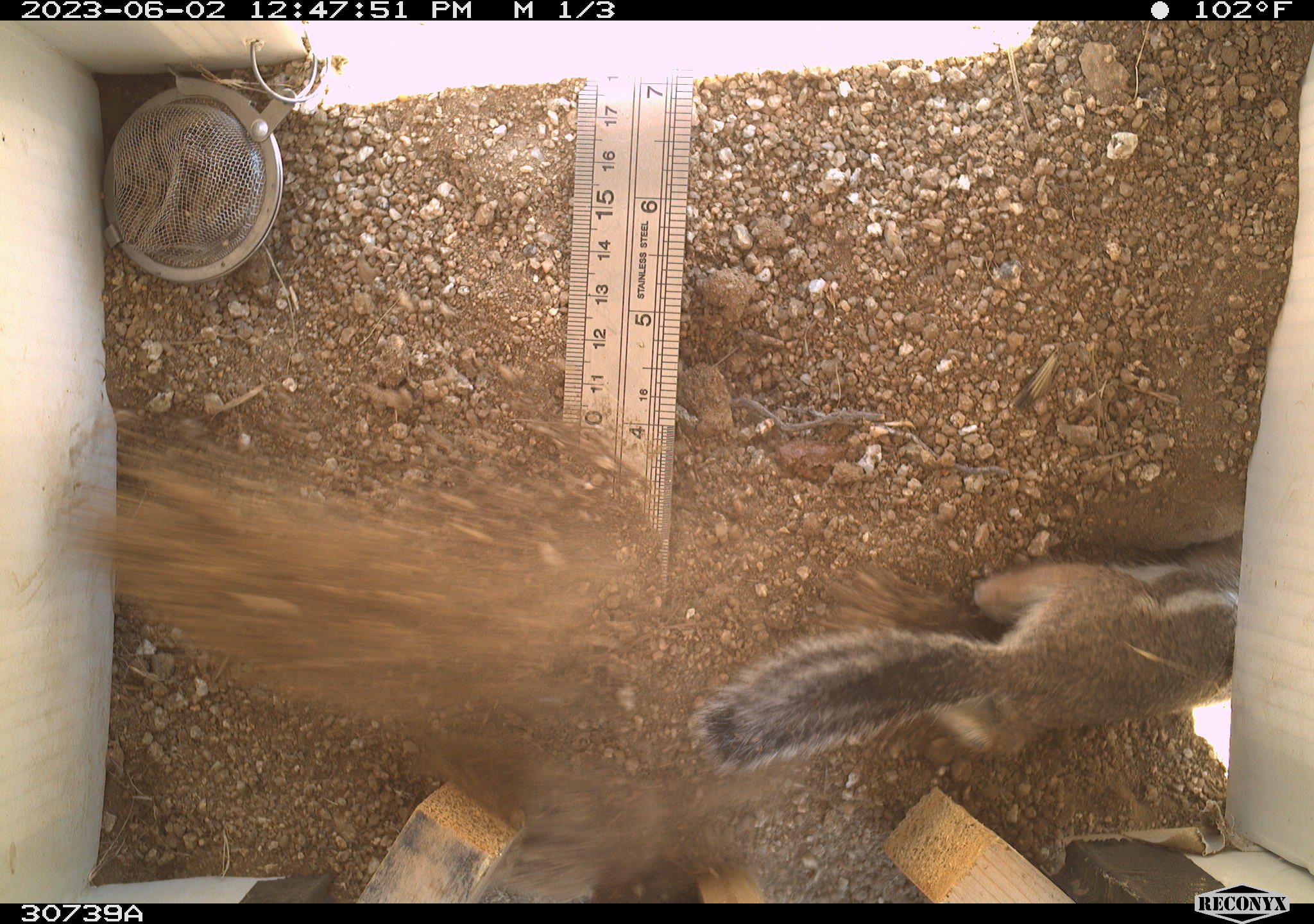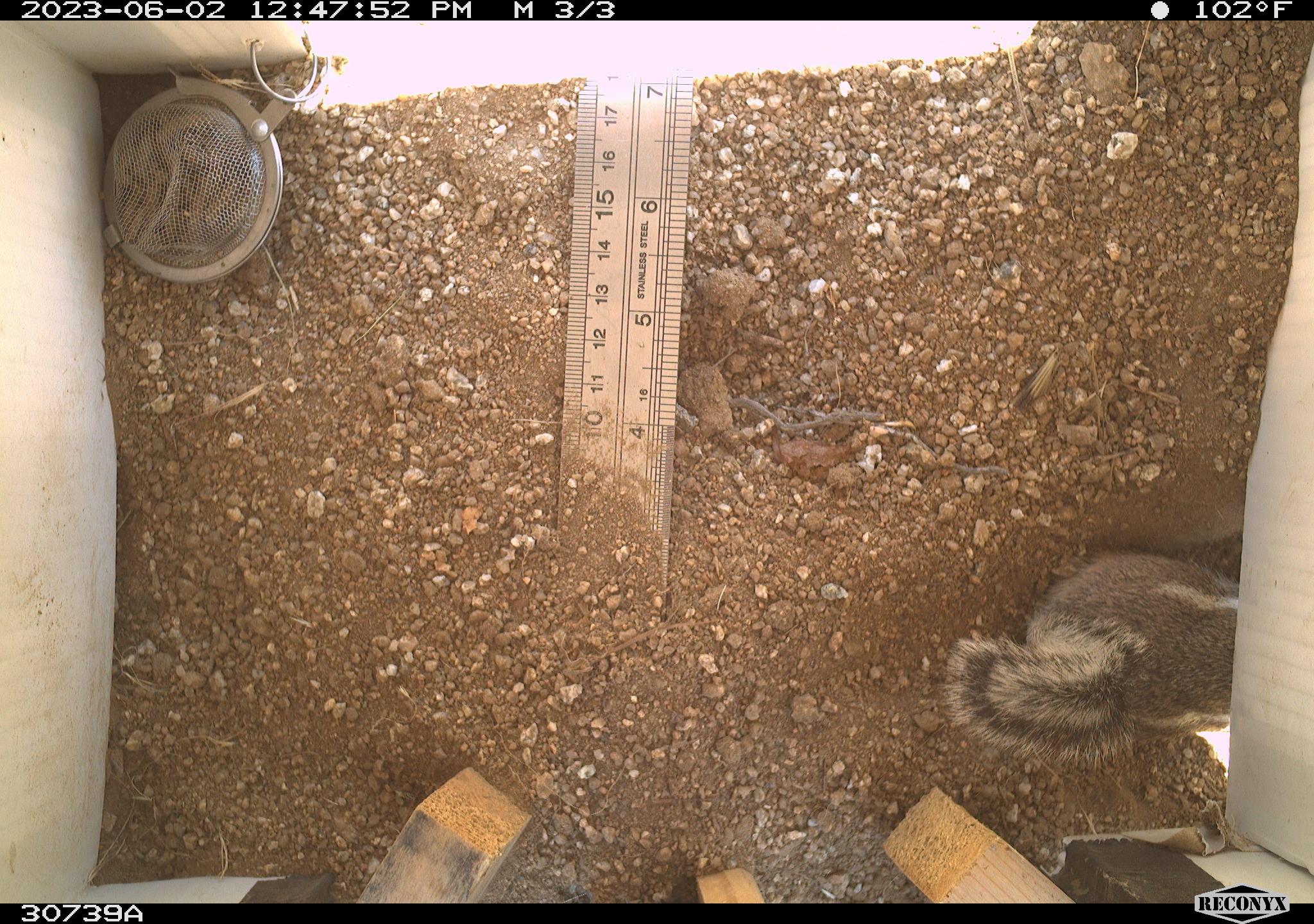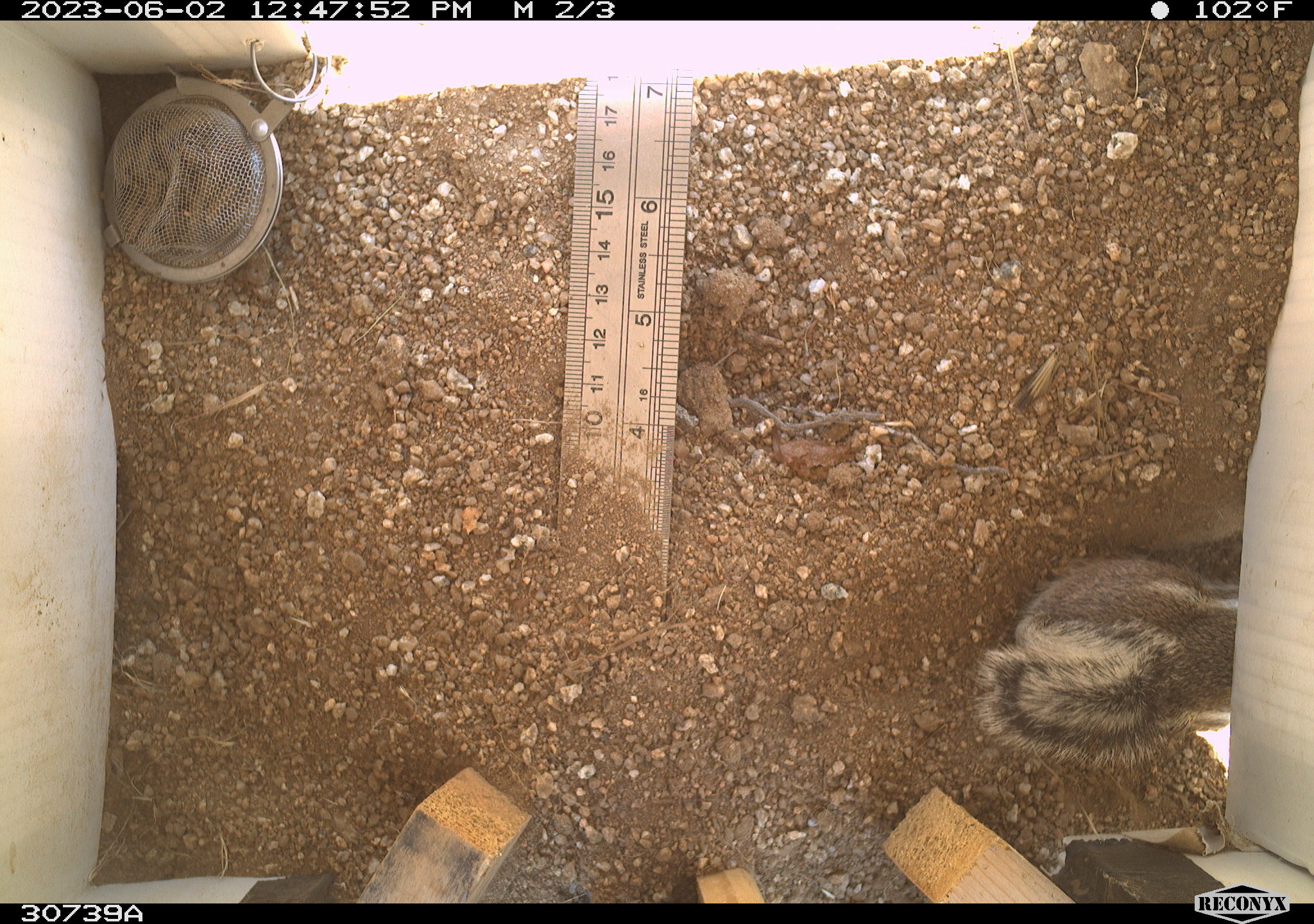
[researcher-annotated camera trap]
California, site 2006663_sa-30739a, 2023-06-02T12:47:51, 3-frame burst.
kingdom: Animalia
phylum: Chordata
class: Mammalia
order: Rodentia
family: Sciuridae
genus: Ammospermophilus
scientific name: Ammospermophilus leucurus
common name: white-tailed antelope squirrel